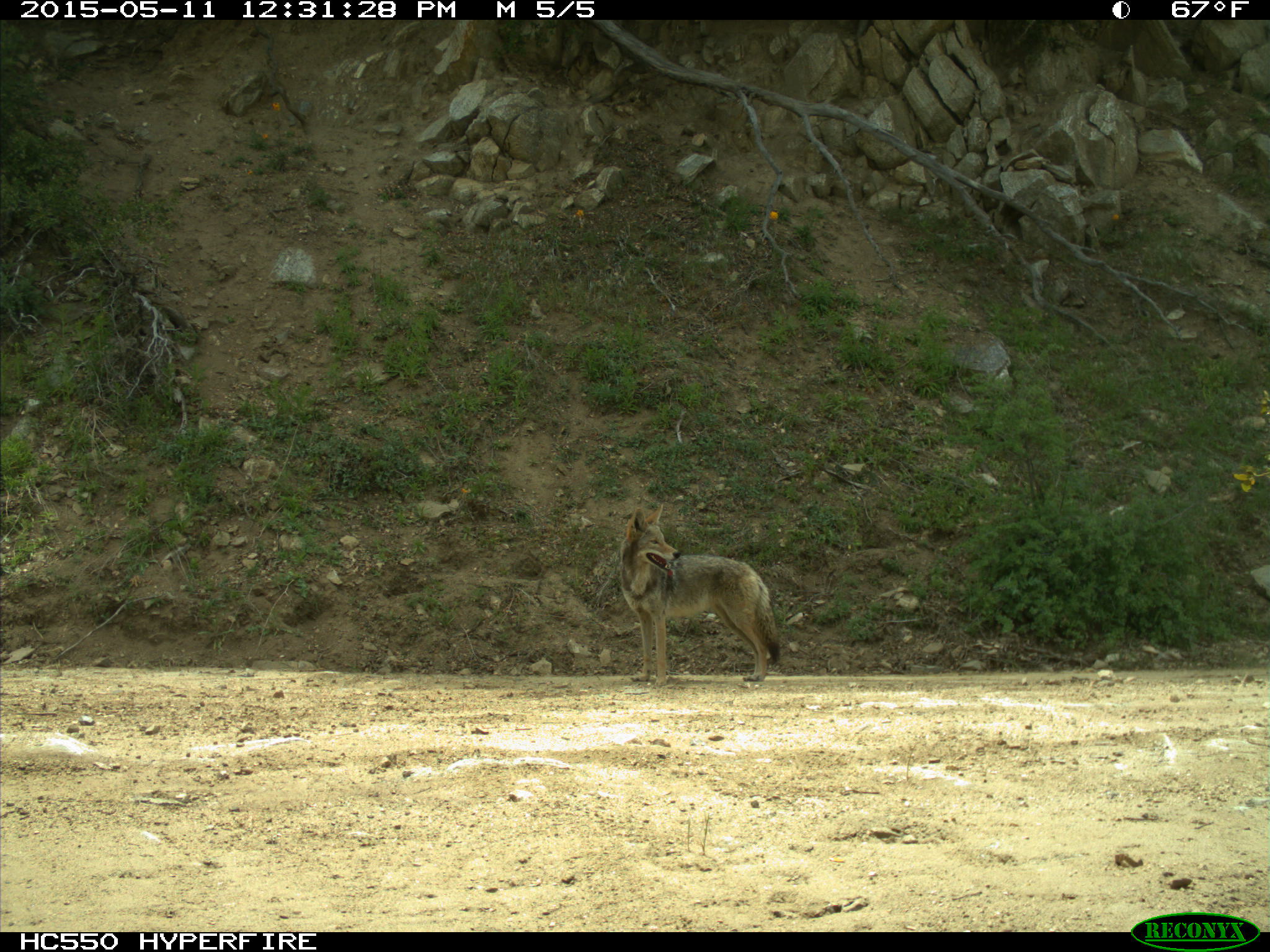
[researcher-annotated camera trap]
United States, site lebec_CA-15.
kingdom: Animalia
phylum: Chordata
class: Mammalia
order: Carnivora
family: Canidae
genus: Canis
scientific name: Canis latrans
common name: coyote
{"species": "Canis latrans (coyote)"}